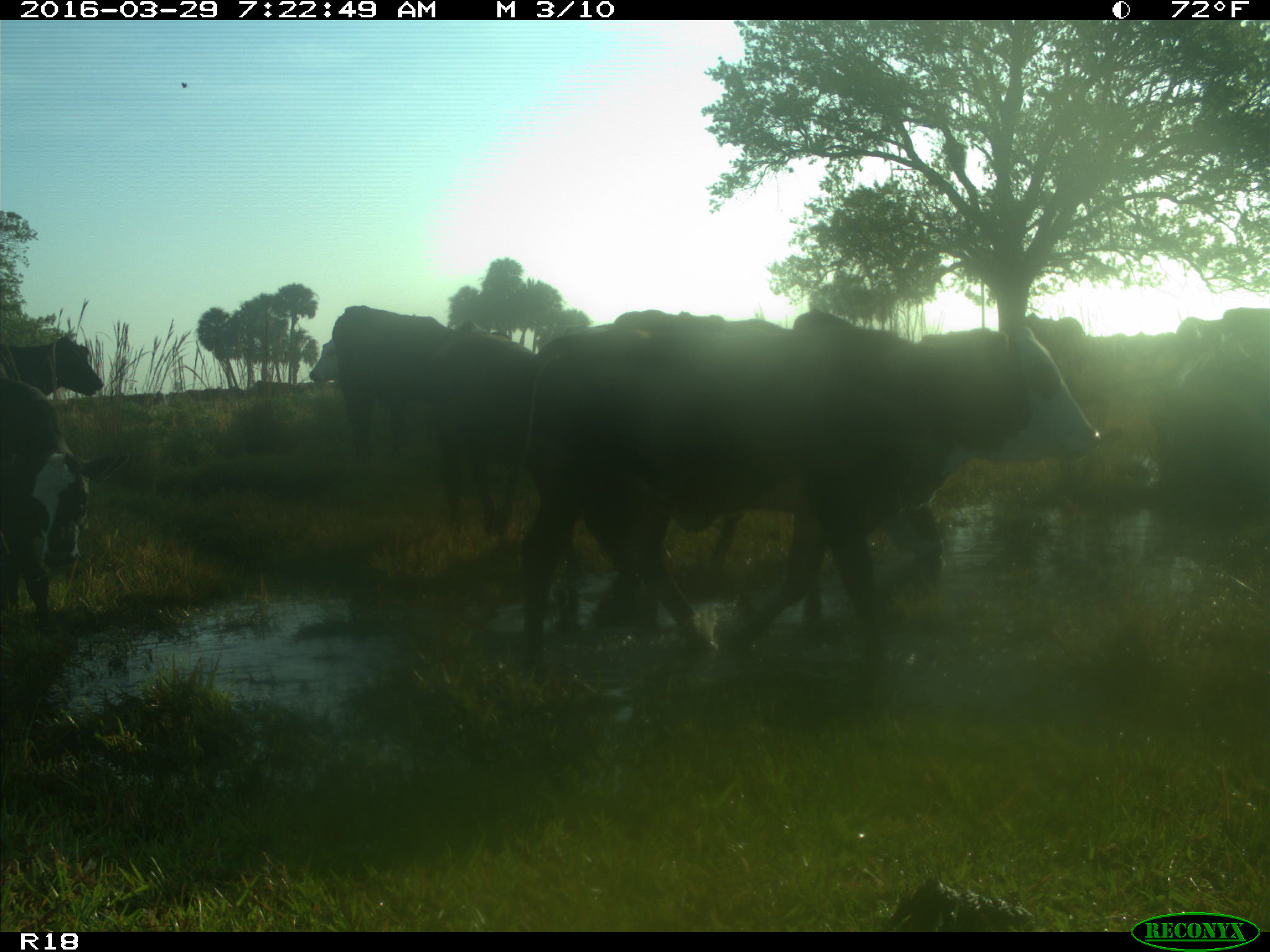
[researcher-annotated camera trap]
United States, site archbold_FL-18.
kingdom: Animalia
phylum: Chordata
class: Mammalia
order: Artiodactyla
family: Bovidae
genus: Bos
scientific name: Bos taurus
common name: domestic cow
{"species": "Bos taurus (domestic cow)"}